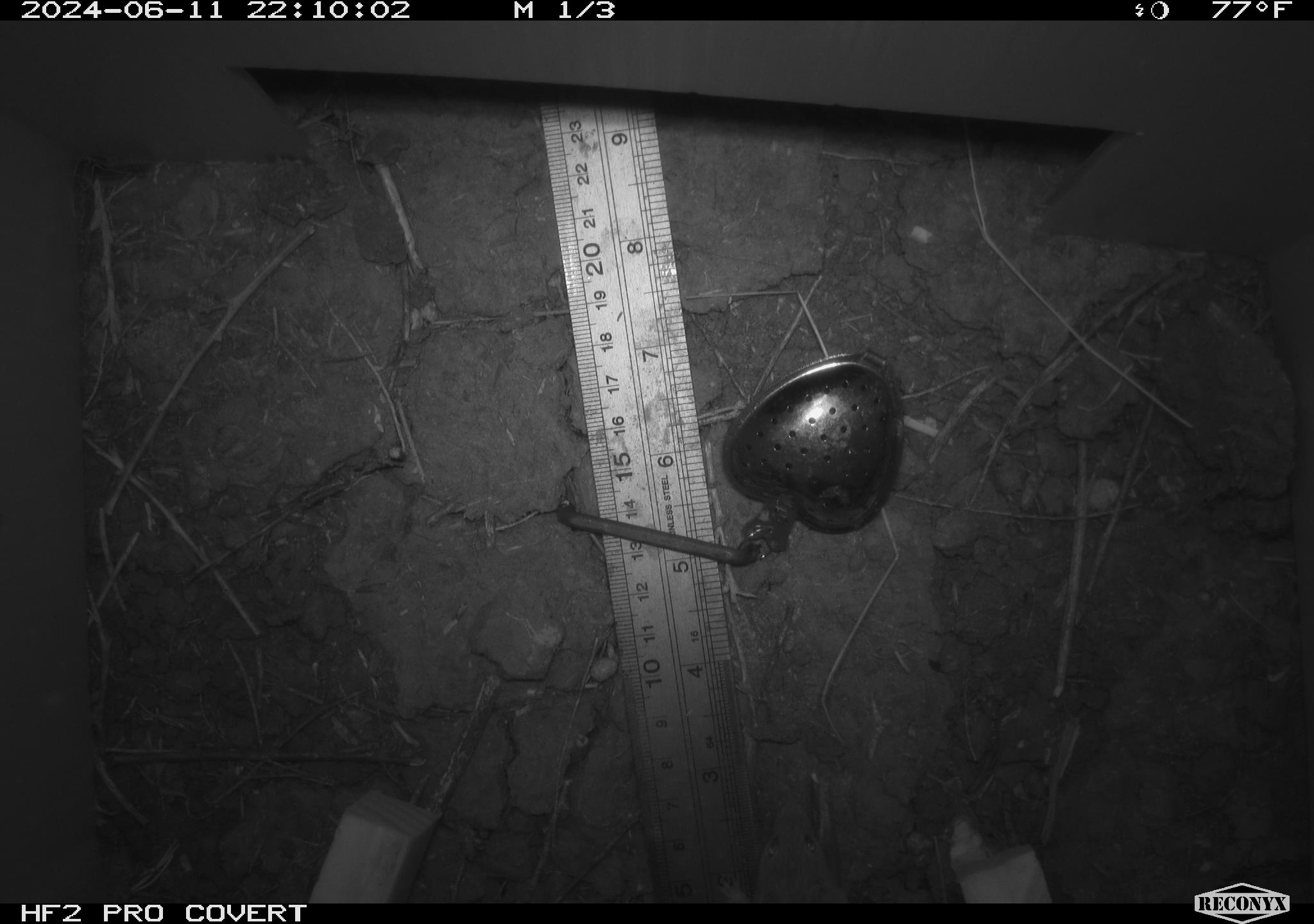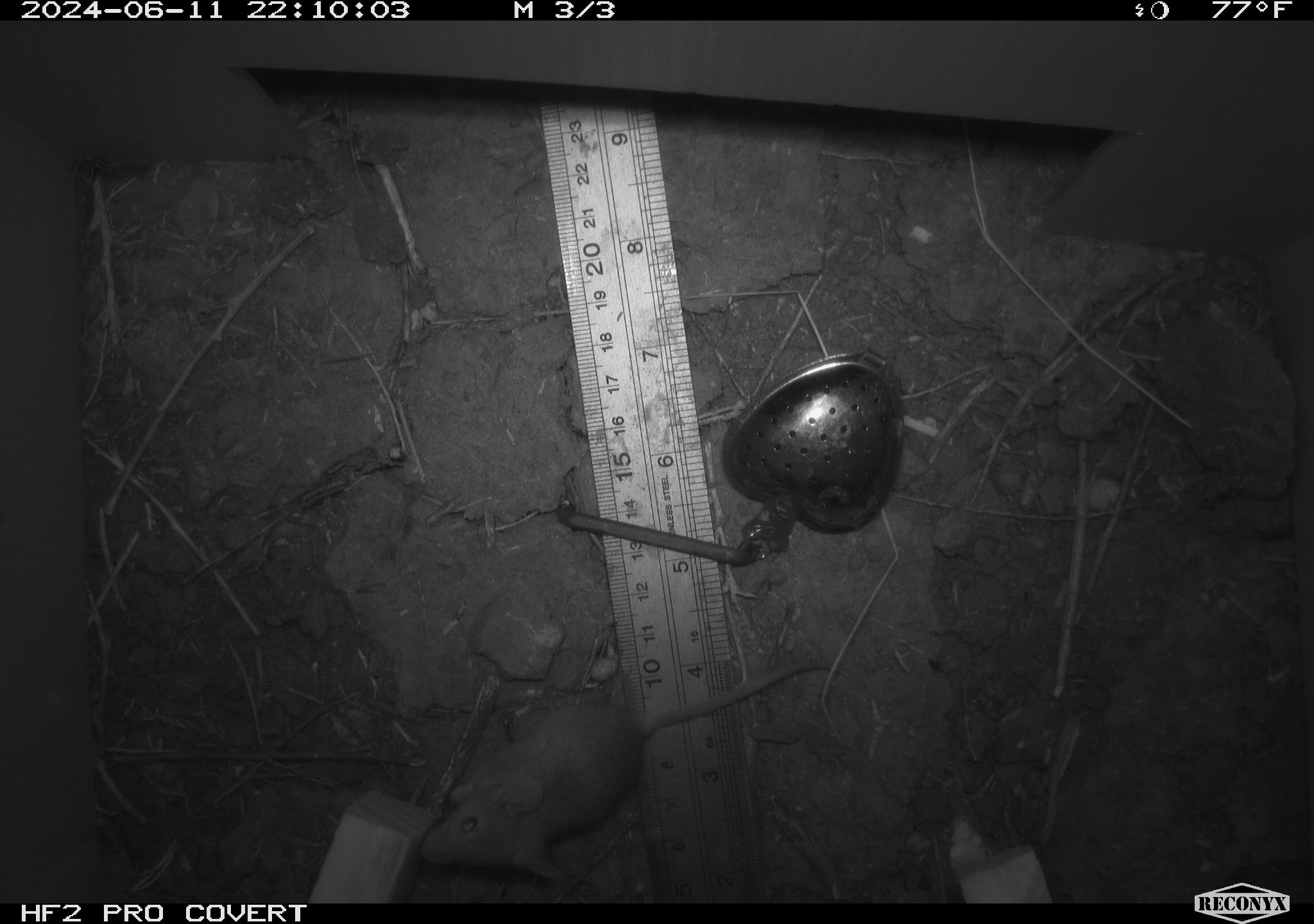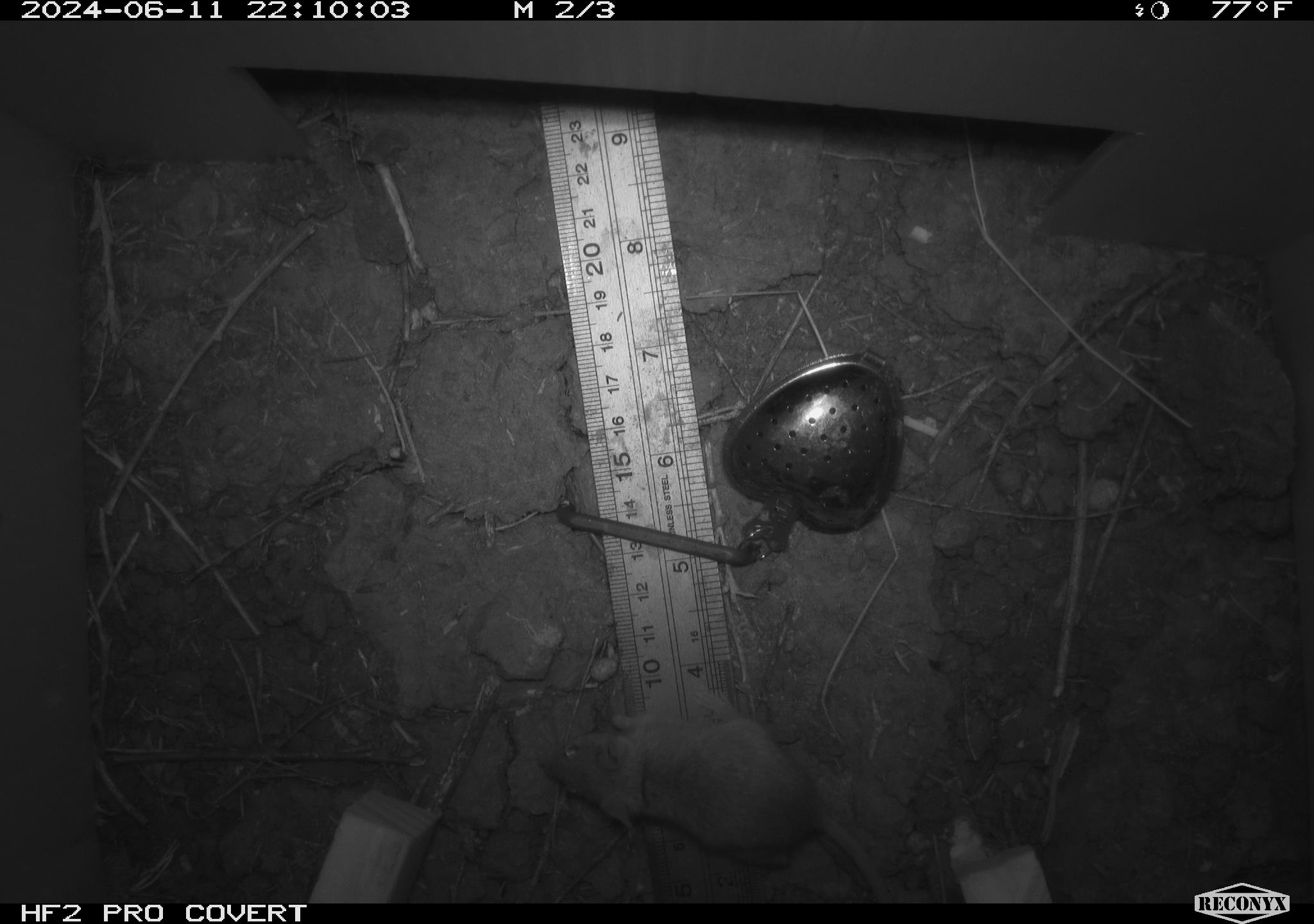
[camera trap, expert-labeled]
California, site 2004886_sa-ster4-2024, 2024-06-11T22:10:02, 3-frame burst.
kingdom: Animalia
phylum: Chordata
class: Mammalia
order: Rodentia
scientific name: Rodentia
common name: mouse species